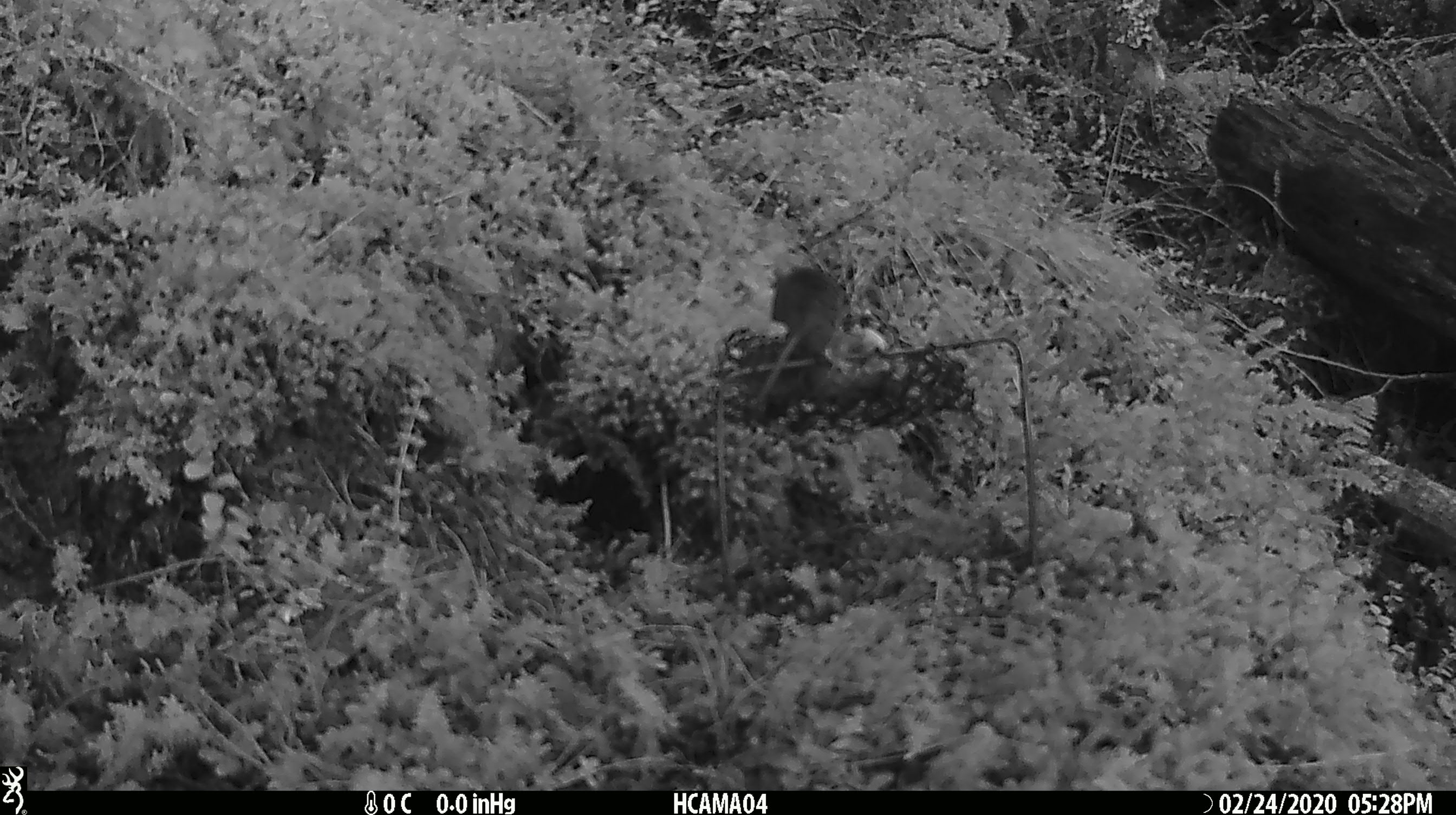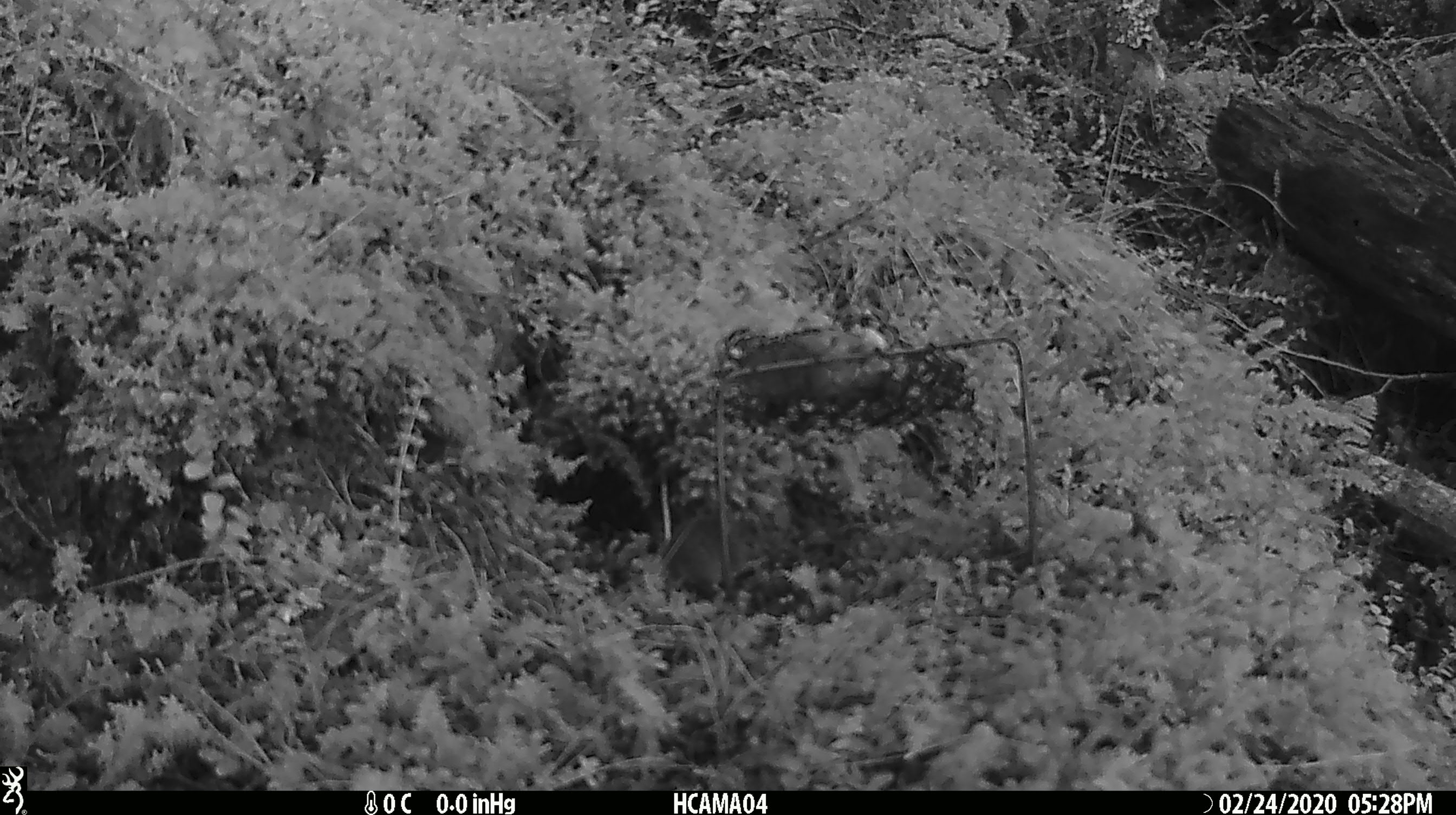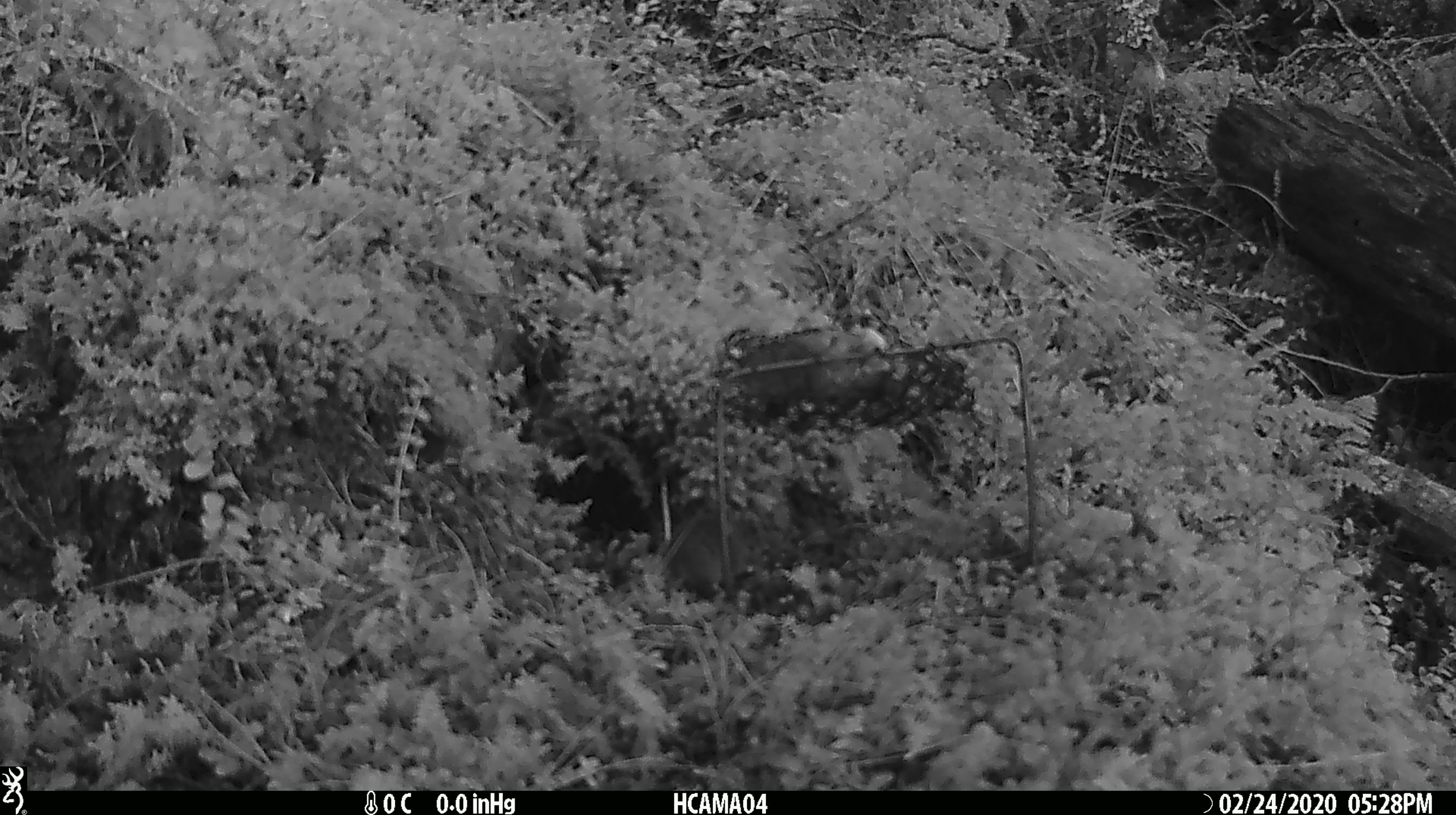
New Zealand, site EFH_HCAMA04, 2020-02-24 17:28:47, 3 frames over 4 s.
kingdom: Animalia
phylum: Chordata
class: Mammalia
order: Rodentia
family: Muridae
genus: Mus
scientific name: Mus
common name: mouse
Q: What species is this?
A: Mouse (Mus).